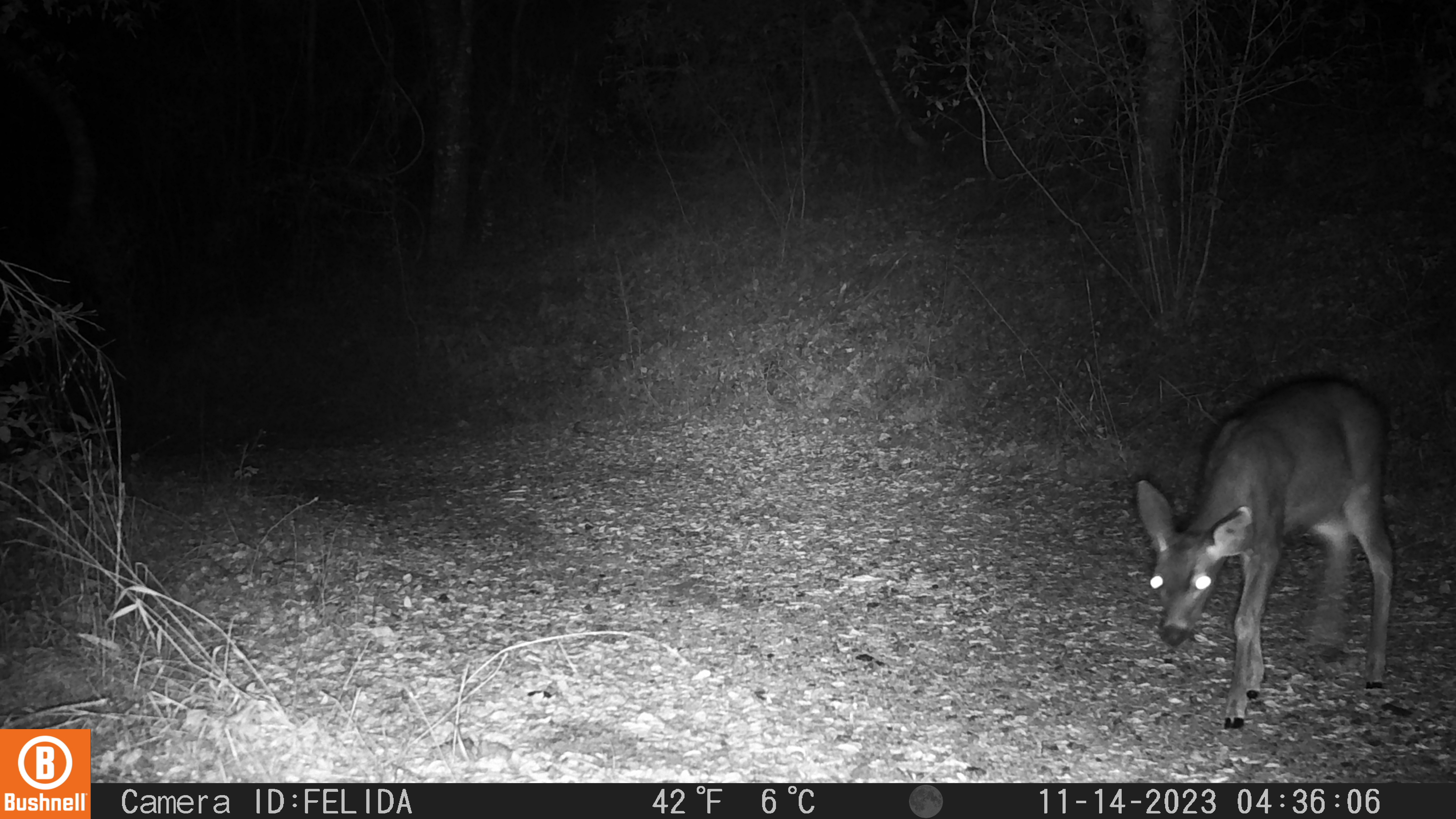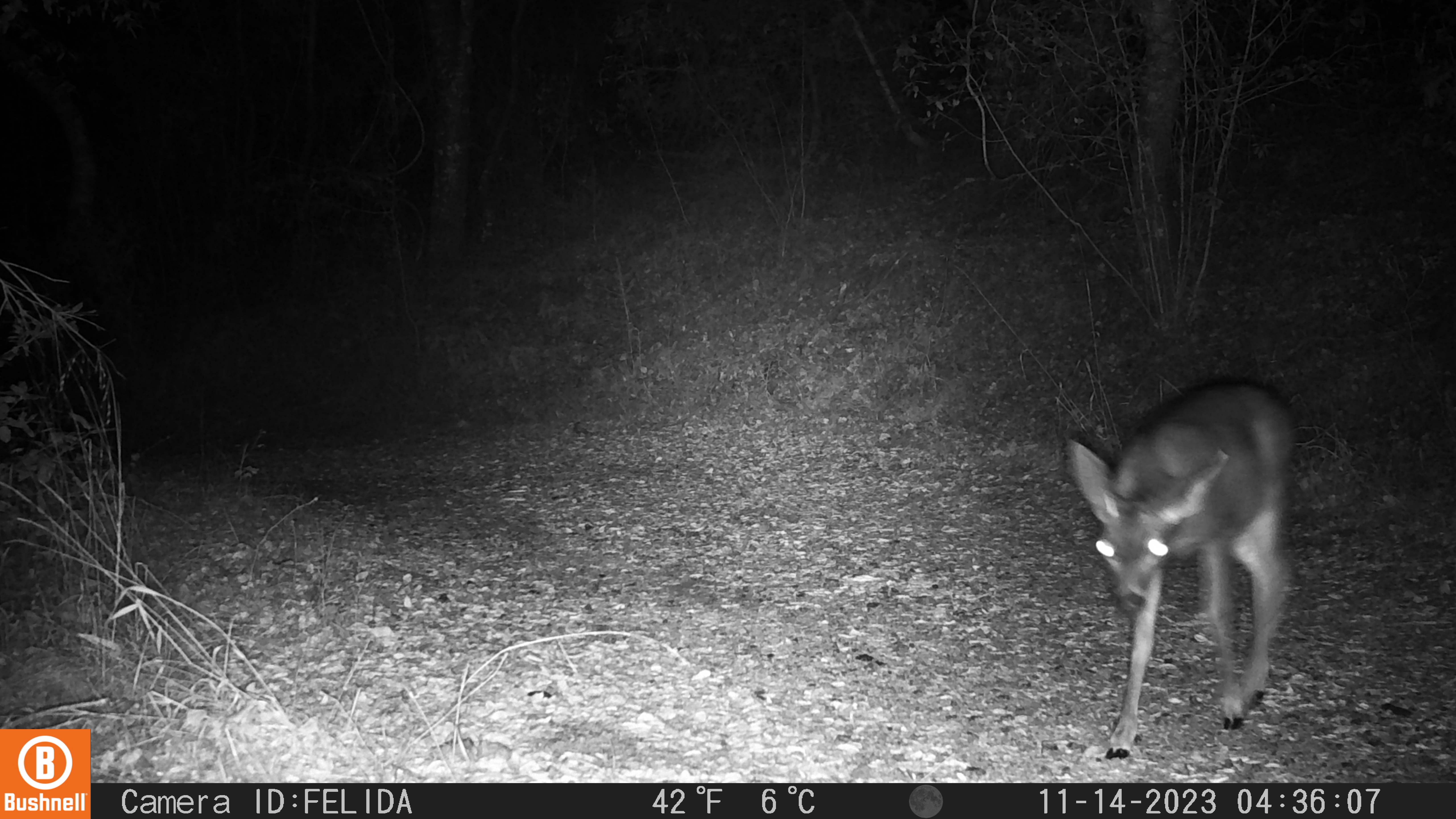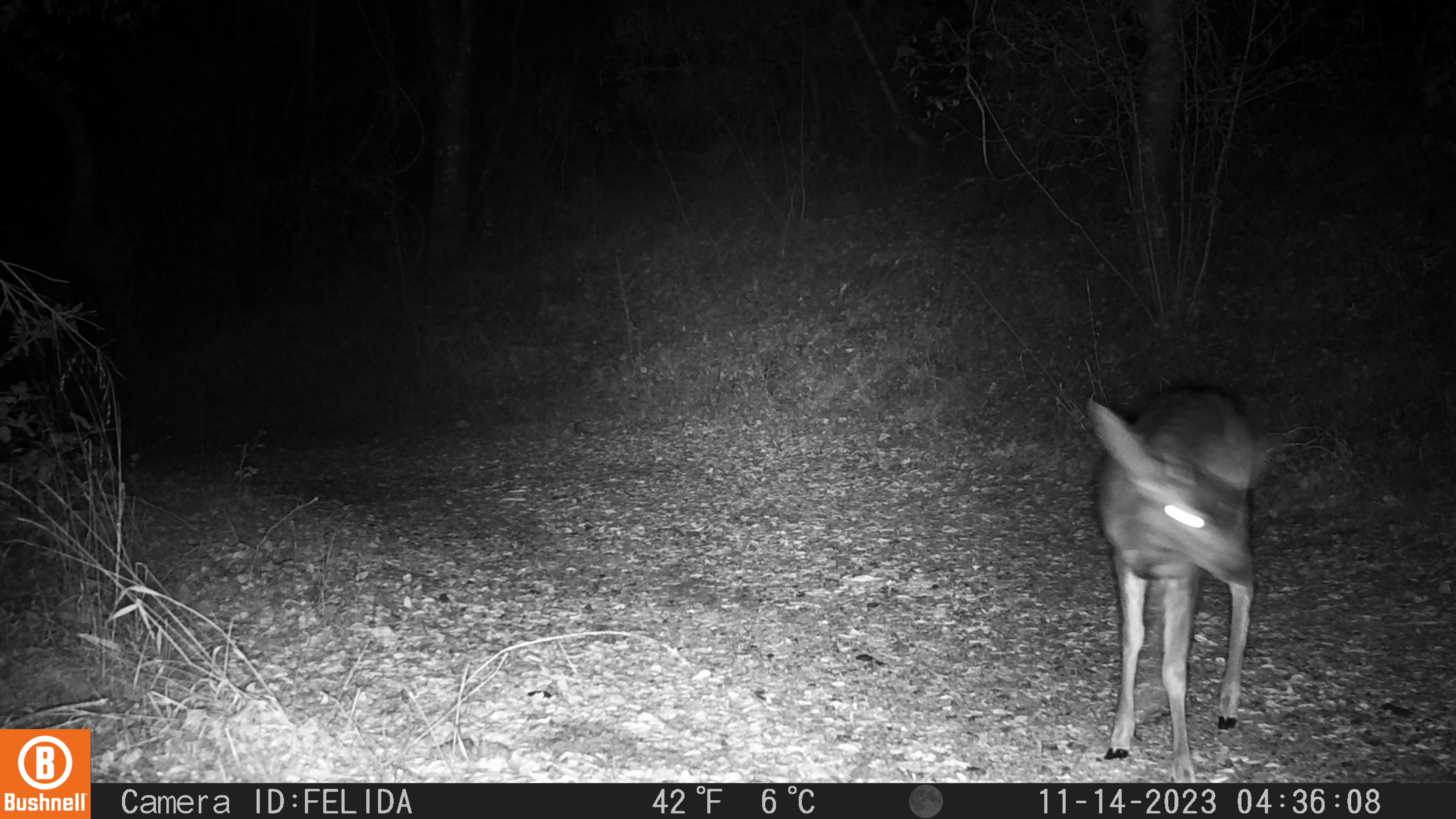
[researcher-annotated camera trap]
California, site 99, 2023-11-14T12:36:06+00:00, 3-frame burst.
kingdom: Animalia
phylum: Chordata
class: Mammalia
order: Artiodactyla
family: Cervidae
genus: Odocoileus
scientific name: Odocoileus hemionus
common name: mule deer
Mule deer (Odocoileus hemionus).